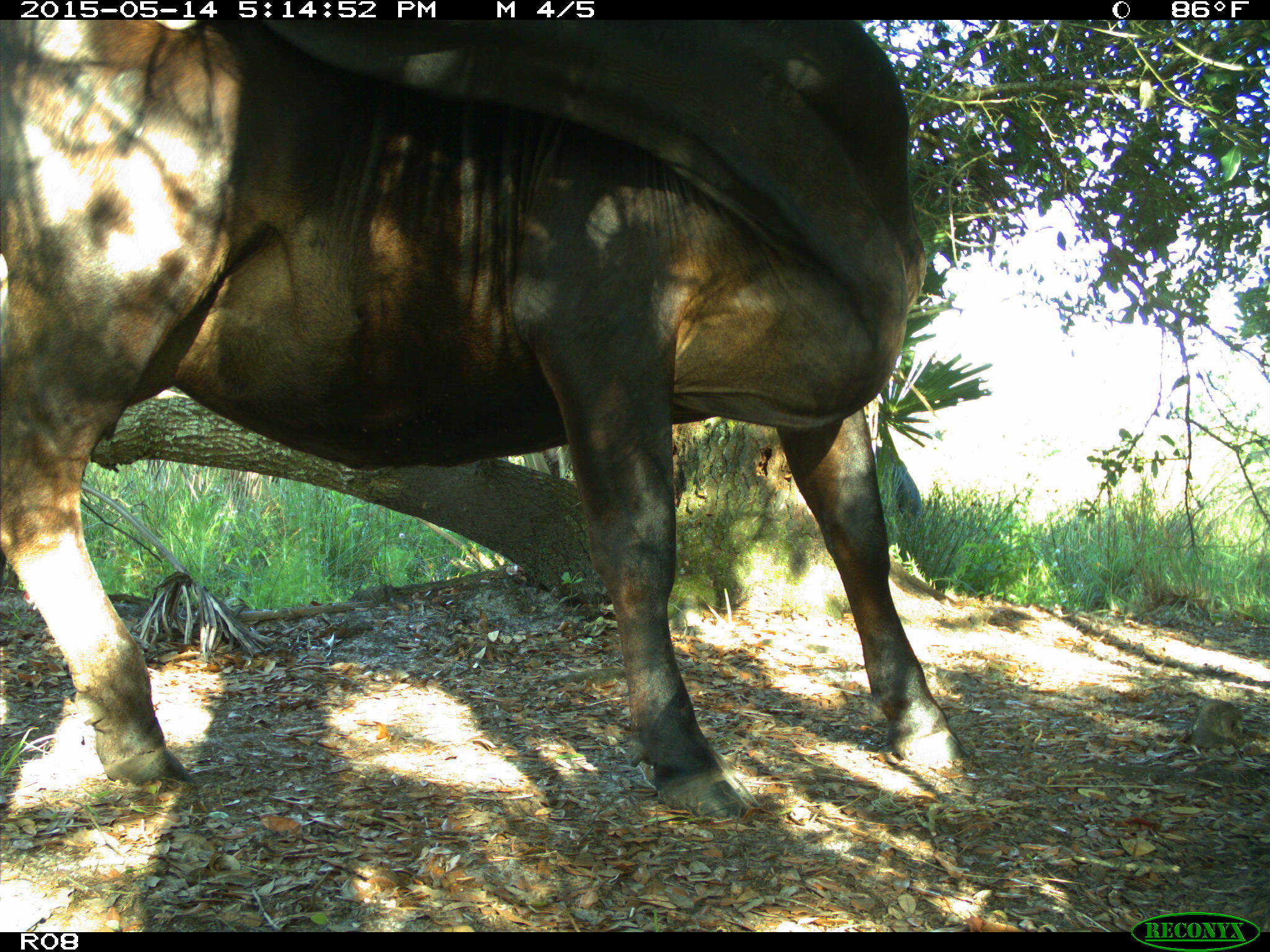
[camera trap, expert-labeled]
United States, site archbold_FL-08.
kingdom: Animalia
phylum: Chordata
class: Mammalia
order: Artiodactyla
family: Bovidae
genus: Bos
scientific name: Bos taurus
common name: domestic cow